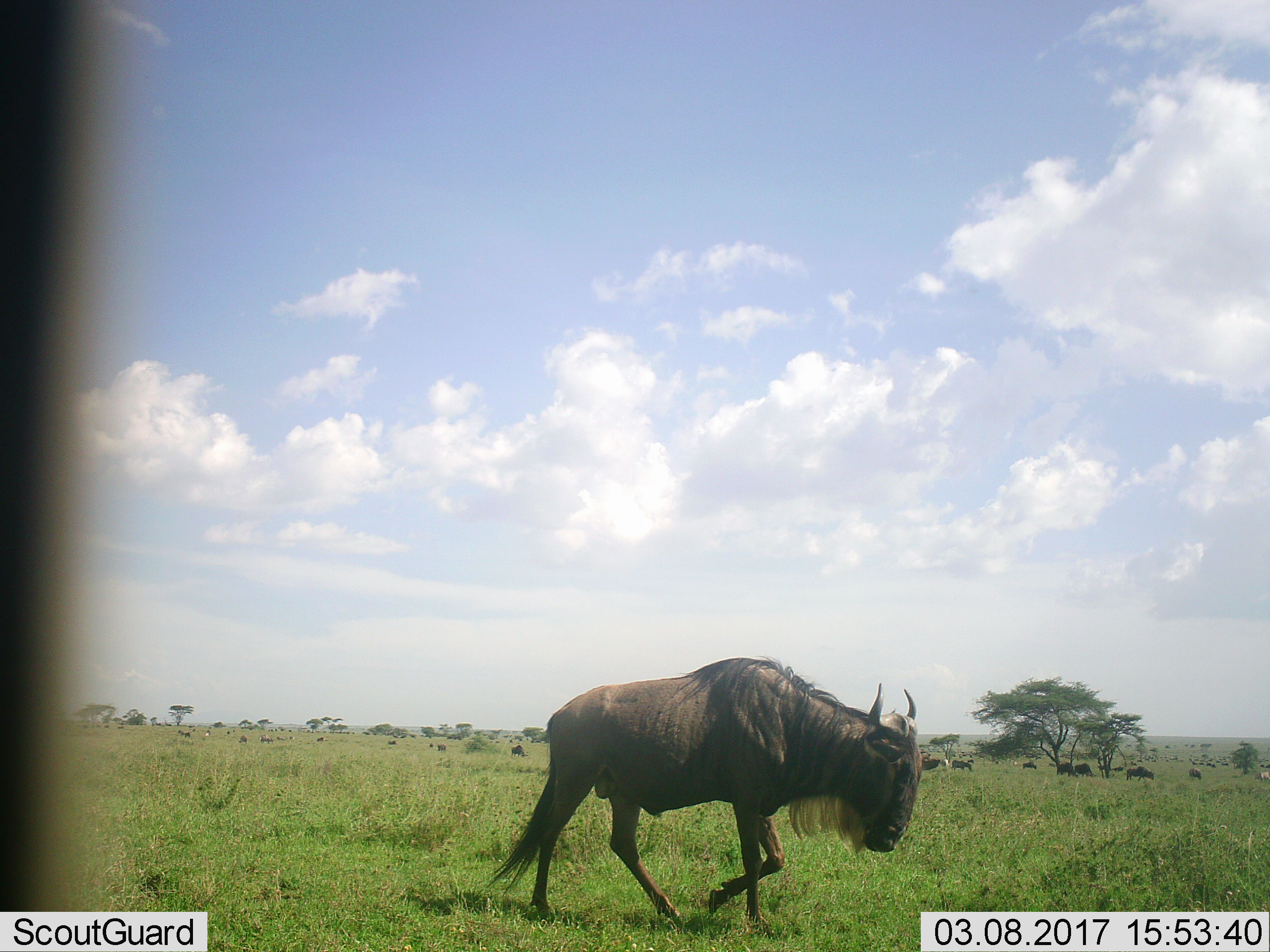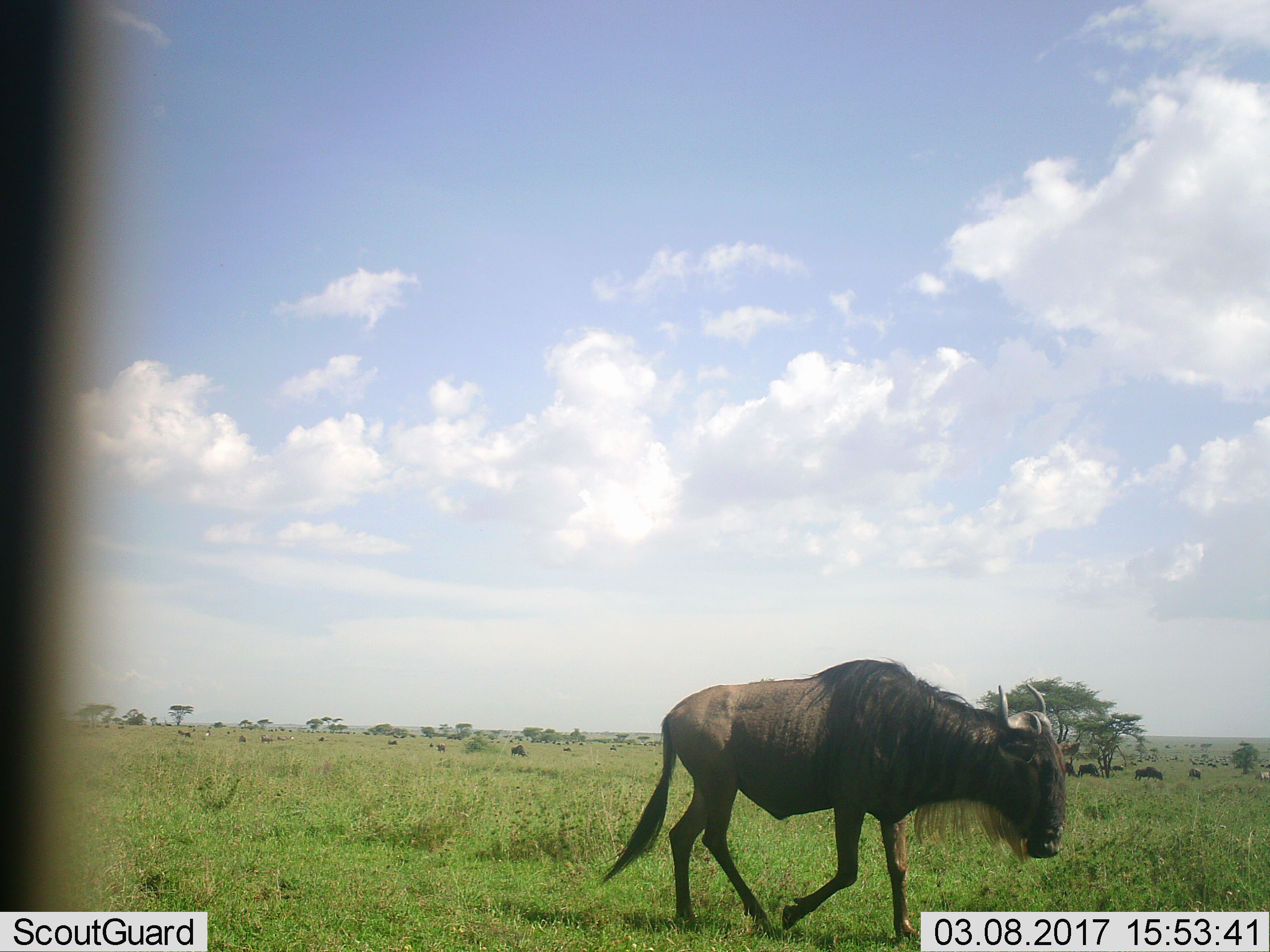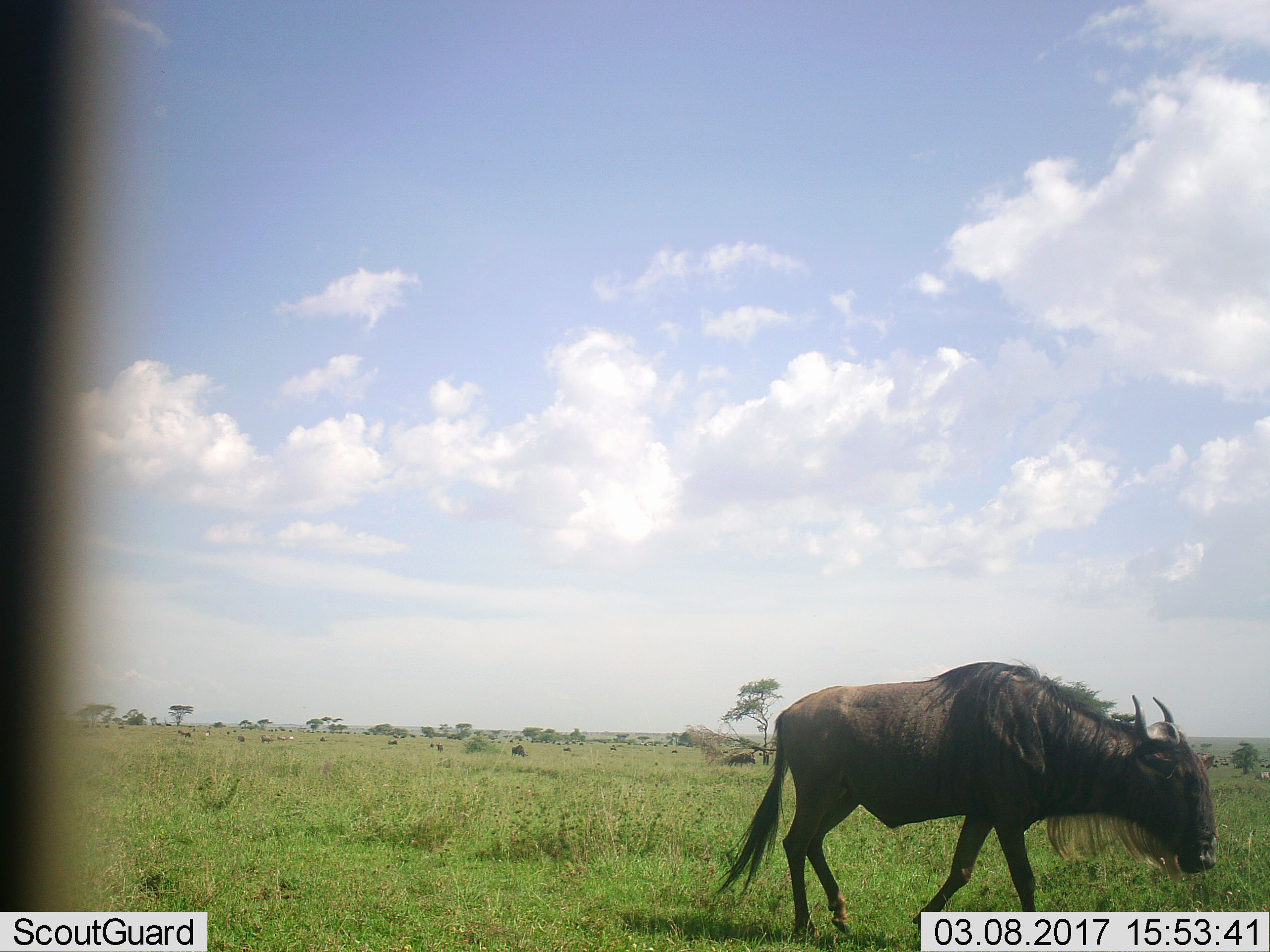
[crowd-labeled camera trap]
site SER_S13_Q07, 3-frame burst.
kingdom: Animalia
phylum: Chordata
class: Mammalia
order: Artiodactyla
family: Bovidae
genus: Connochaetes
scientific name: Connochaetes taurinus taurinus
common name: blue wildebeest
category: wildebeestblue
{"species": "wildebeestblue (blue wildebeest) (Connochaetes taurinus taurinus)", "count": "11-50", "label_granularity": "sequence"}